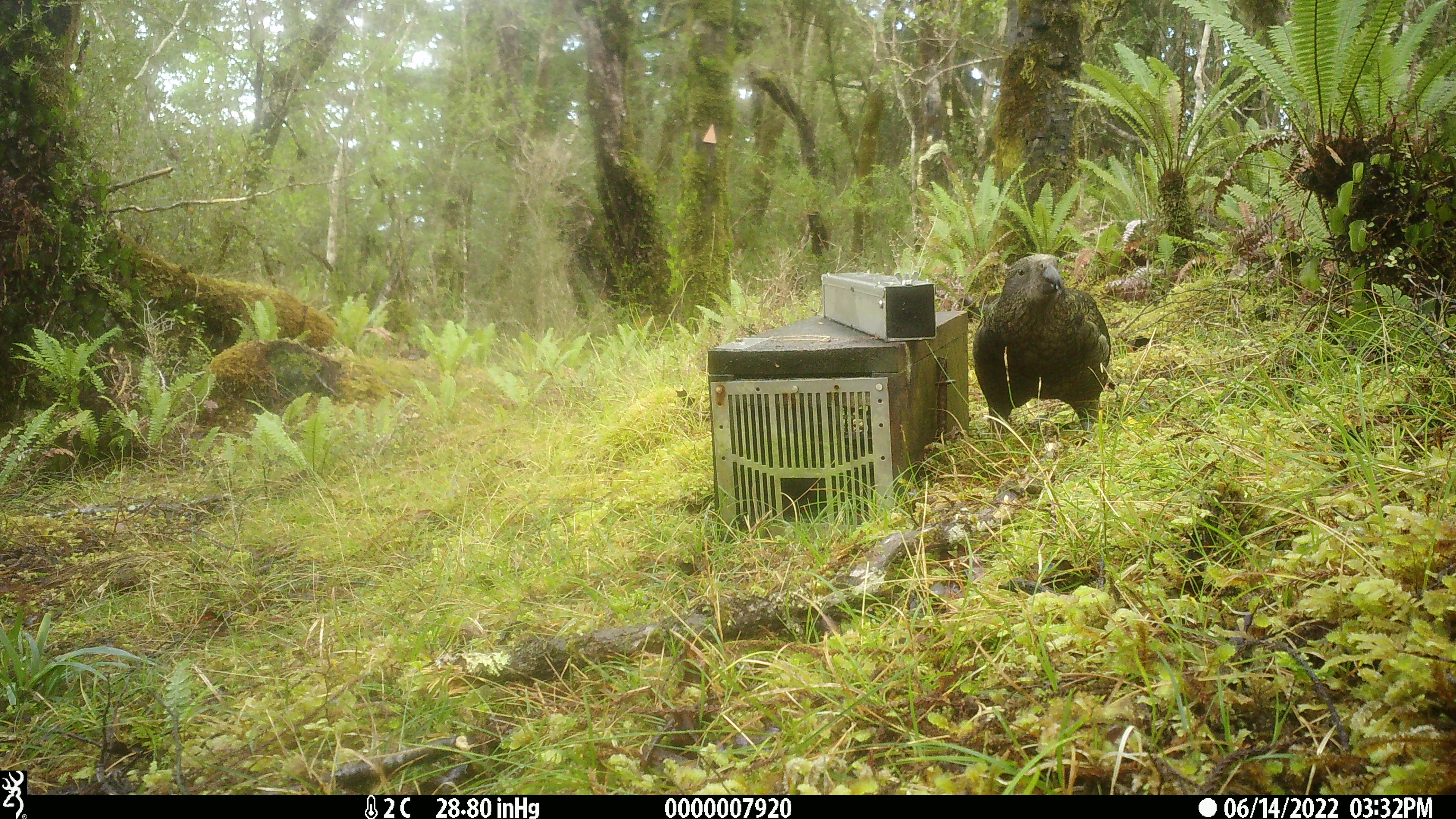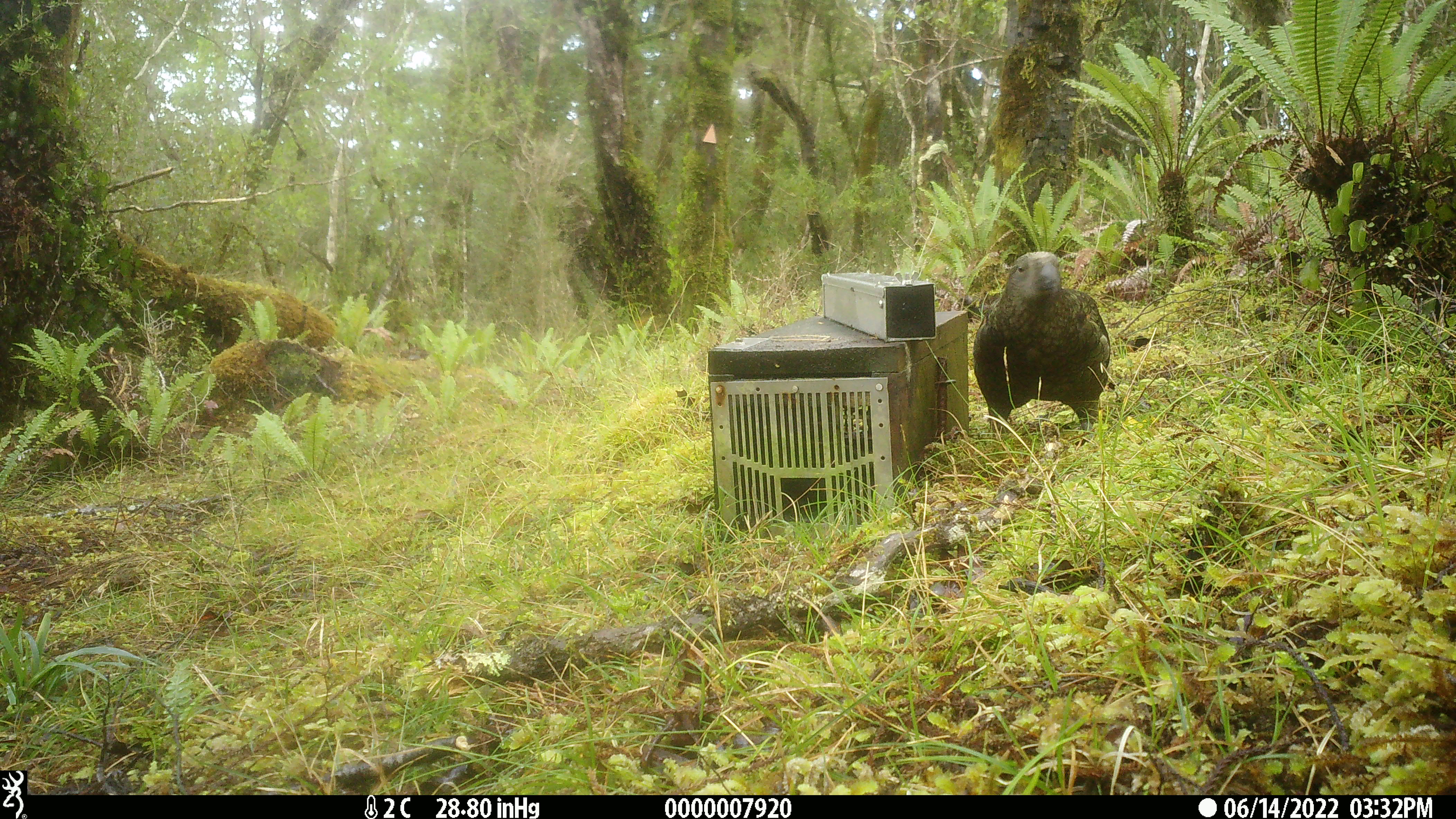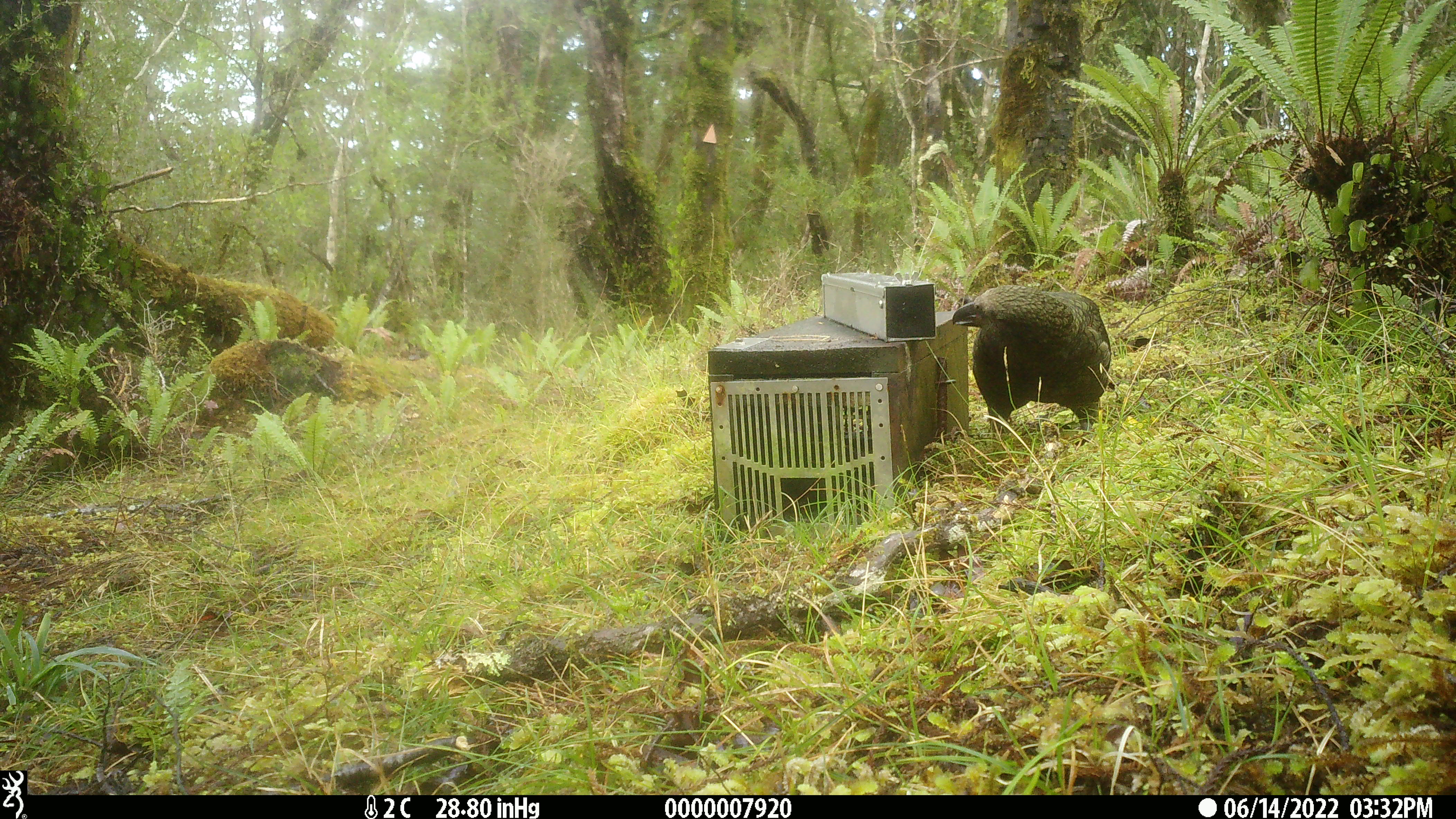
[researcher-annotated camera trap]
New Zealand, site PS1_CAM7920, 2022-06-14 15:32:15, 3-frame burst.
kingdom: Animalia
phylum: Chordata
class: Aves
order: Psittaciformes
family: Strigopidae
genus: Nestor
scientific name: Nestor notabilis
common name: kea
Kea (Nestor notabilis).